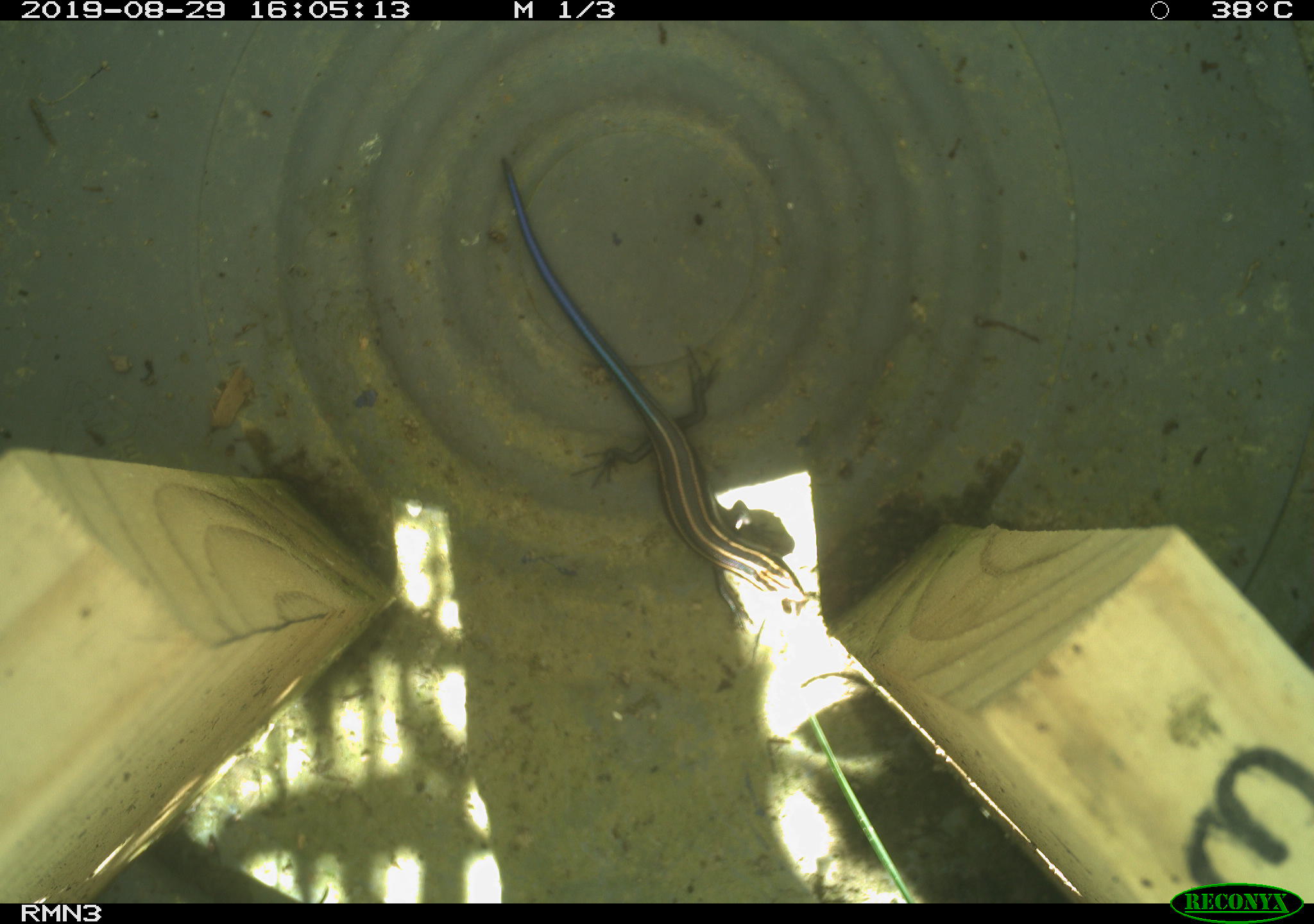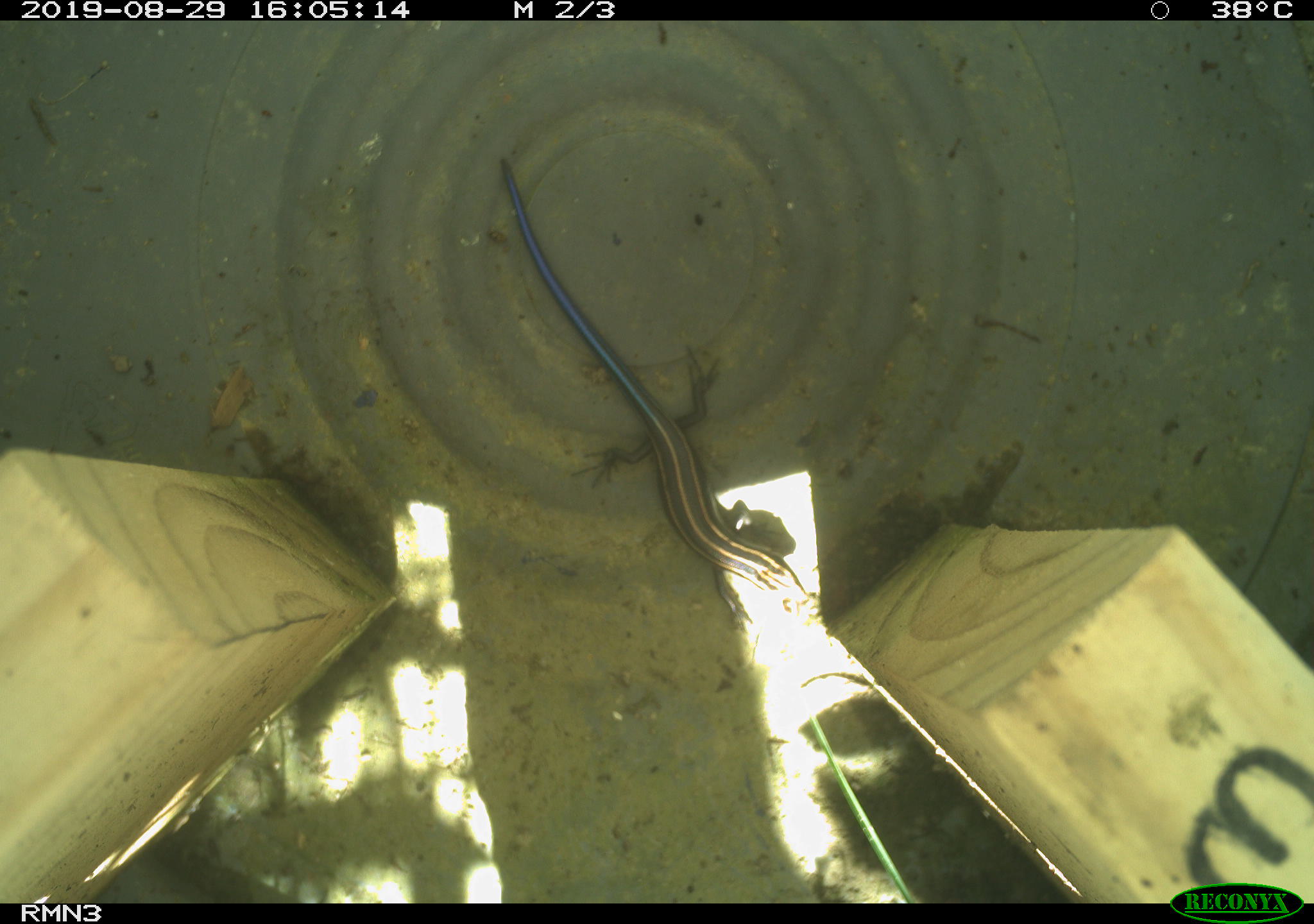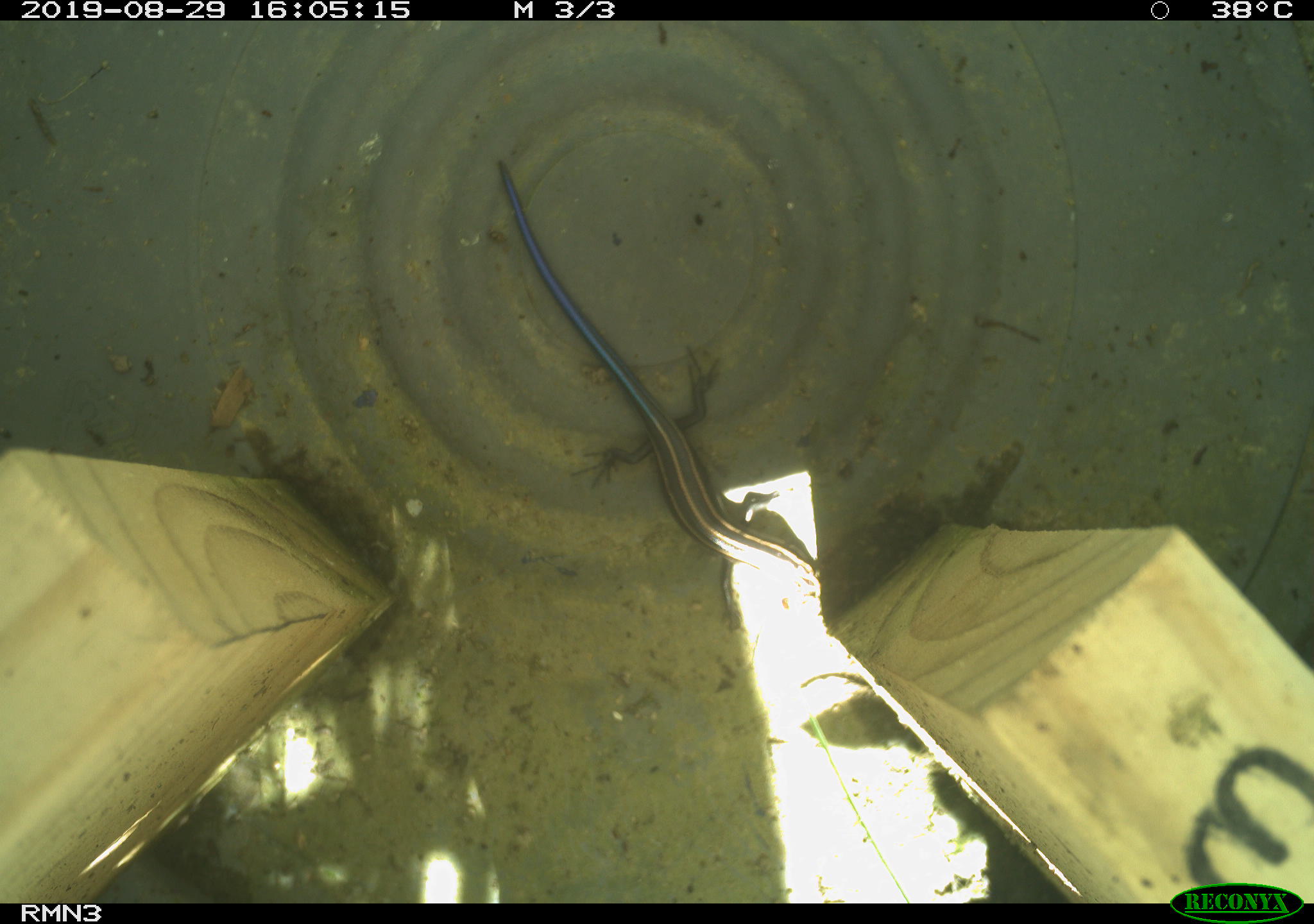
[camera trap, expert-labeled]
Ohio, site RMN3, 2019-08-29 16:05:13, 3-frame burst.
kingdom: Animalia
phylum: Chordata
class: Reptilia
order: Squamata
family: Scincidae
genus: Plestiodon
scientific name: Plestiodon fasciatus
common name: common five-lined skink